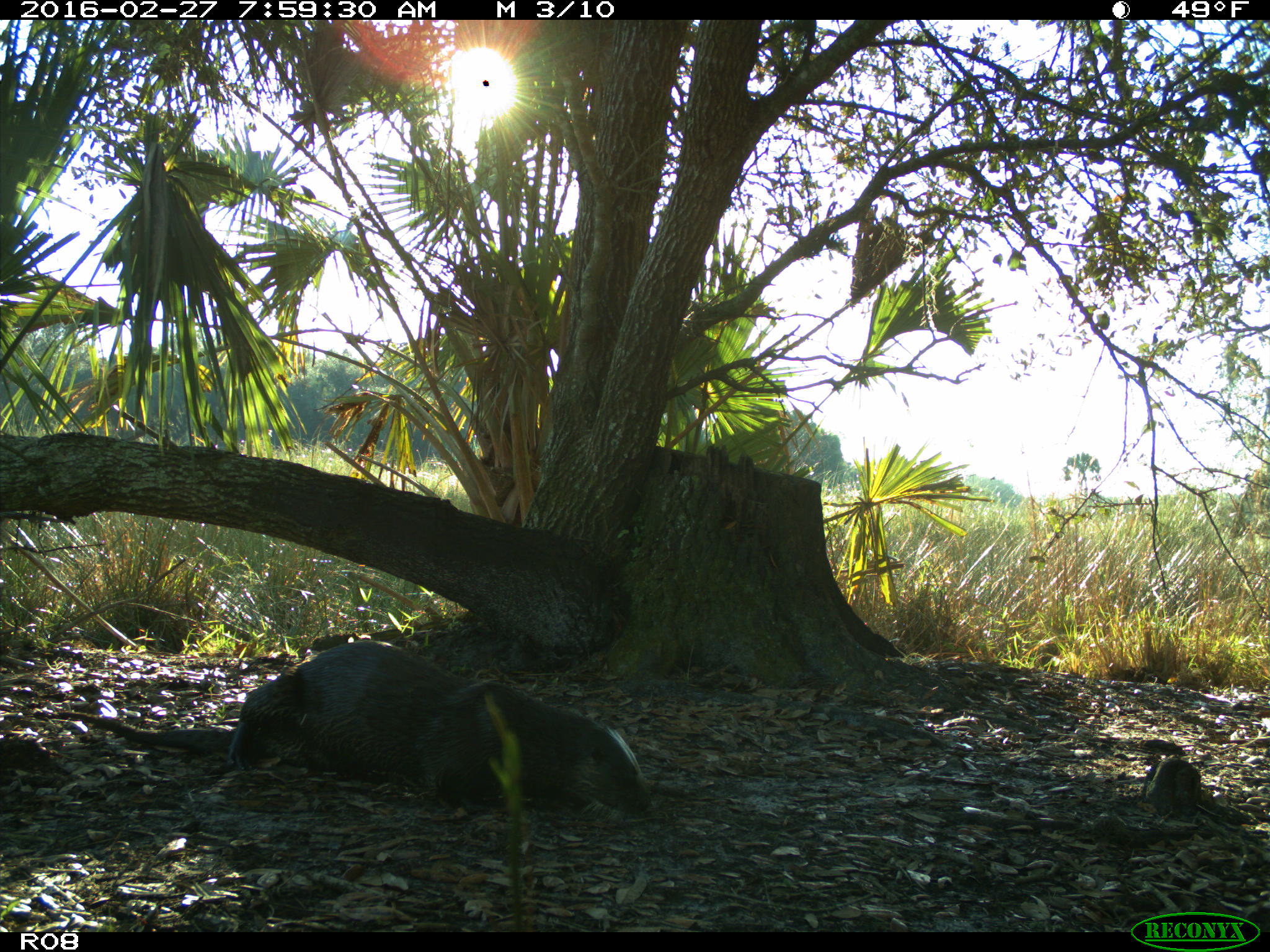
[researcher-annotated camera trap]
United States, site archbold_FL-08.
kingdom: Animalia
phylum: Chordata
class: Mammalia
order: Carnivora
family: Mustelidae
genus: Lontra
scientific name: Lontra canadensis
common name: north american river otter